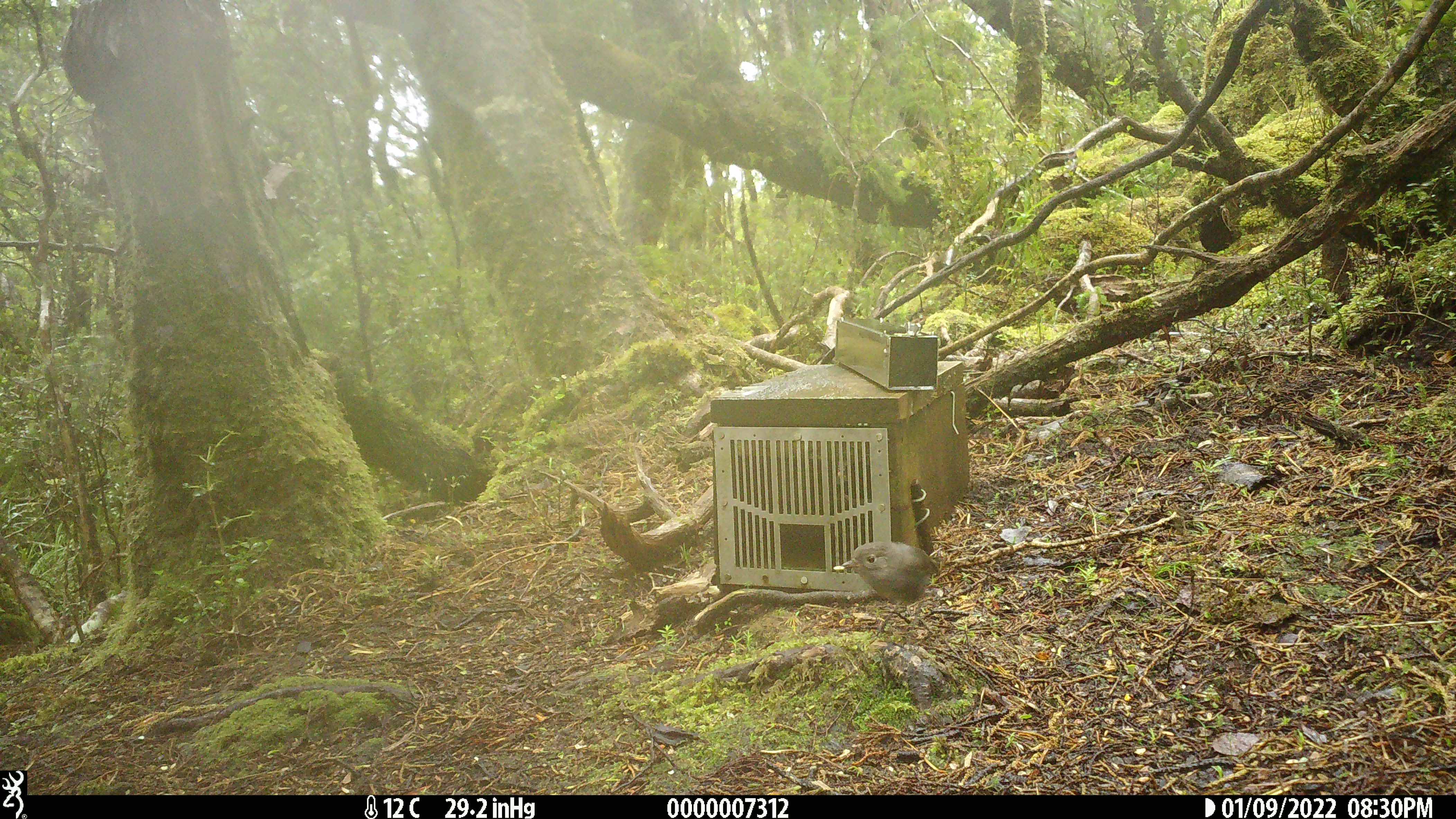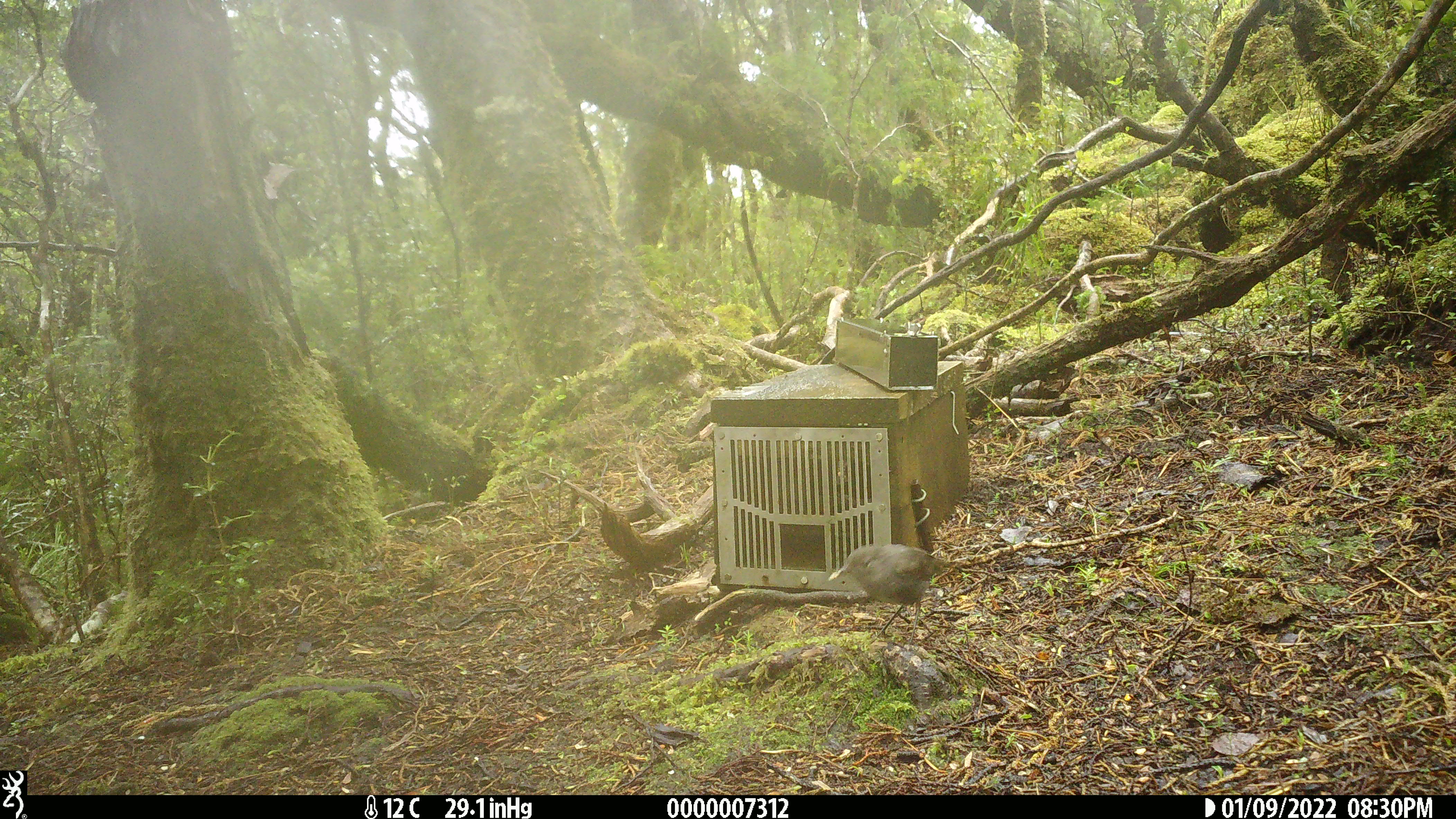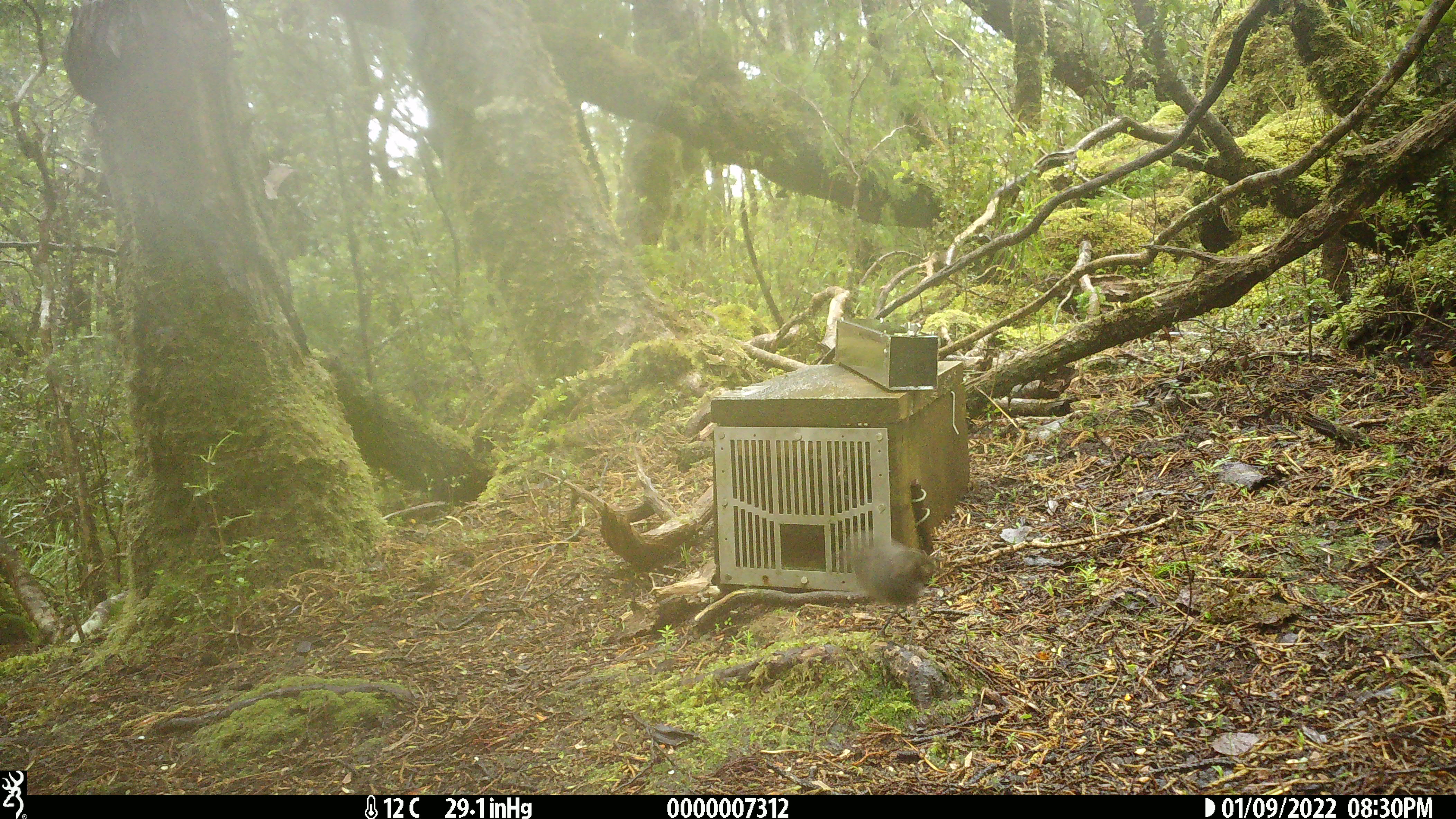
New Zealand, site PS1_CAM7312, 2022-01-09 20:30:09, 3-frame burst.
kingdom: Animalia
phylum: Chordata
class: Aves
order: Passeriformes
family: Petroicidae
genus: Petroica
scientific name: Petroica australis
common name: new zealand robin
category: robin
Robin (new zealand robin) (Petroica australis).